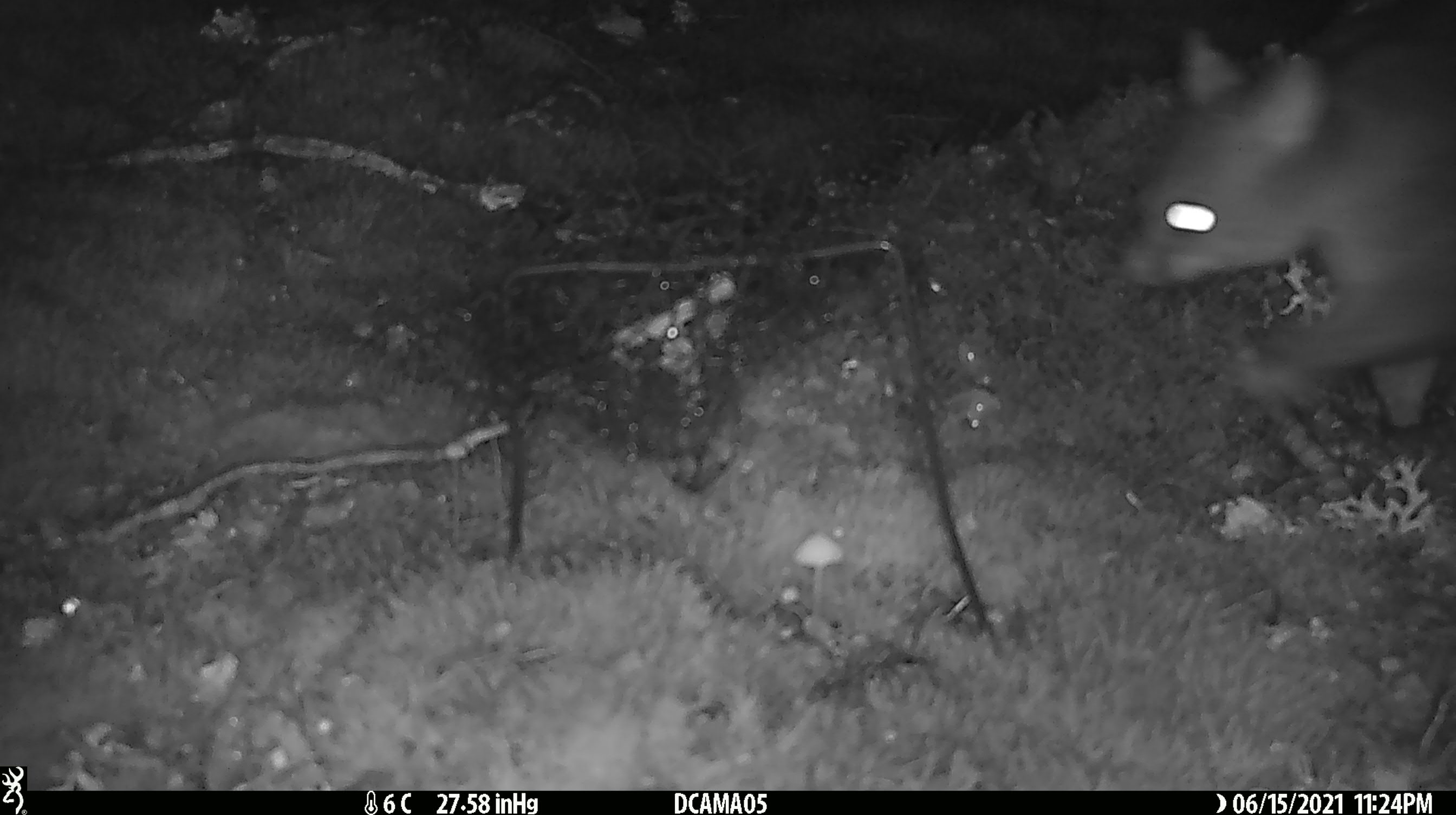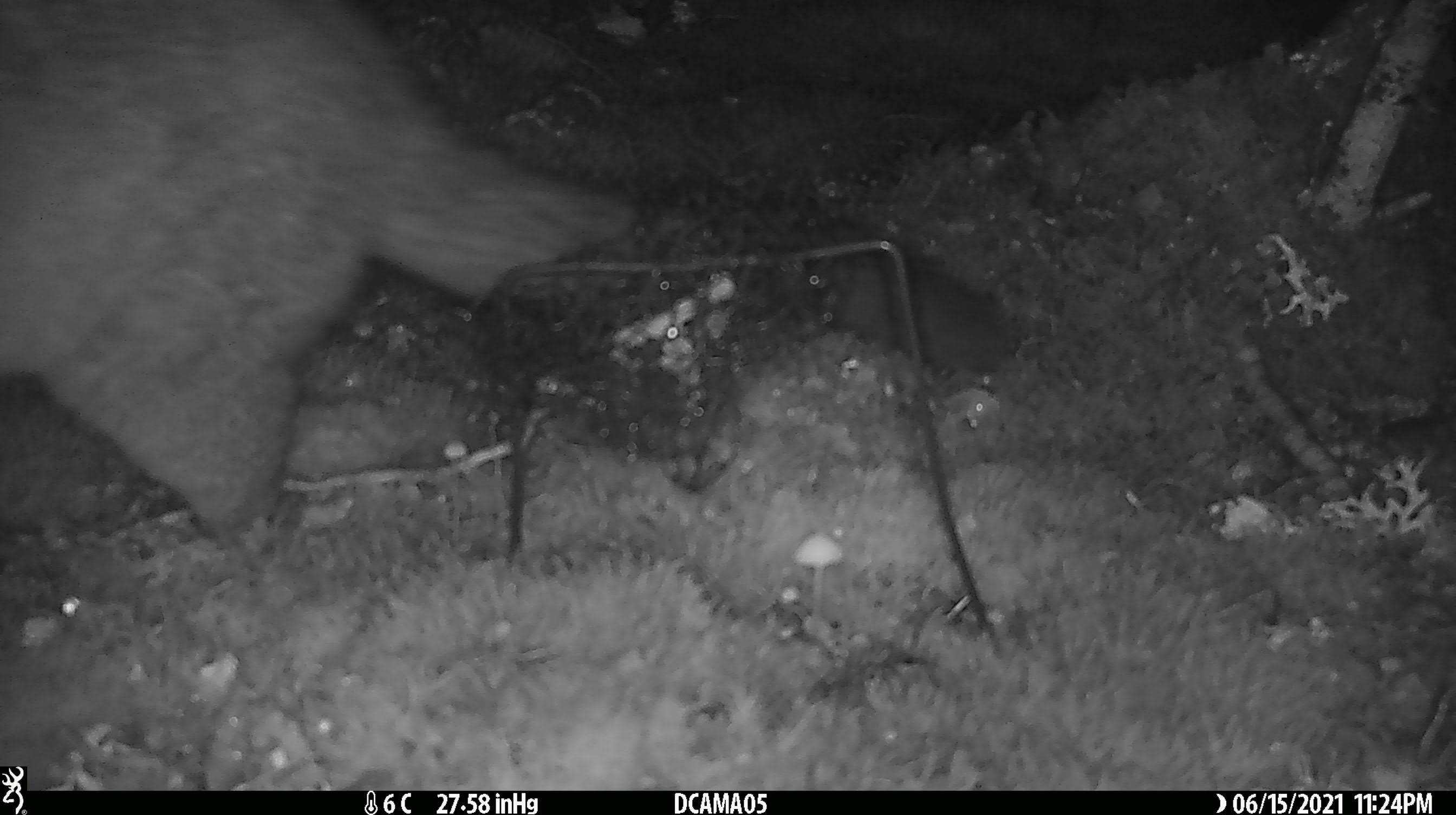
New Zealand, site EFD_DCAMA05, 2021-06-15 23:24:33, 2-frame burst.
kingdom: Animalia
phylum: Chordata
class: Mammalia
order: Diprotodontia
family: Phalangeridae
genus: Trichosurus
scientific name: Trichosurus vulpecula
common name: common brushtail possum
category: possum